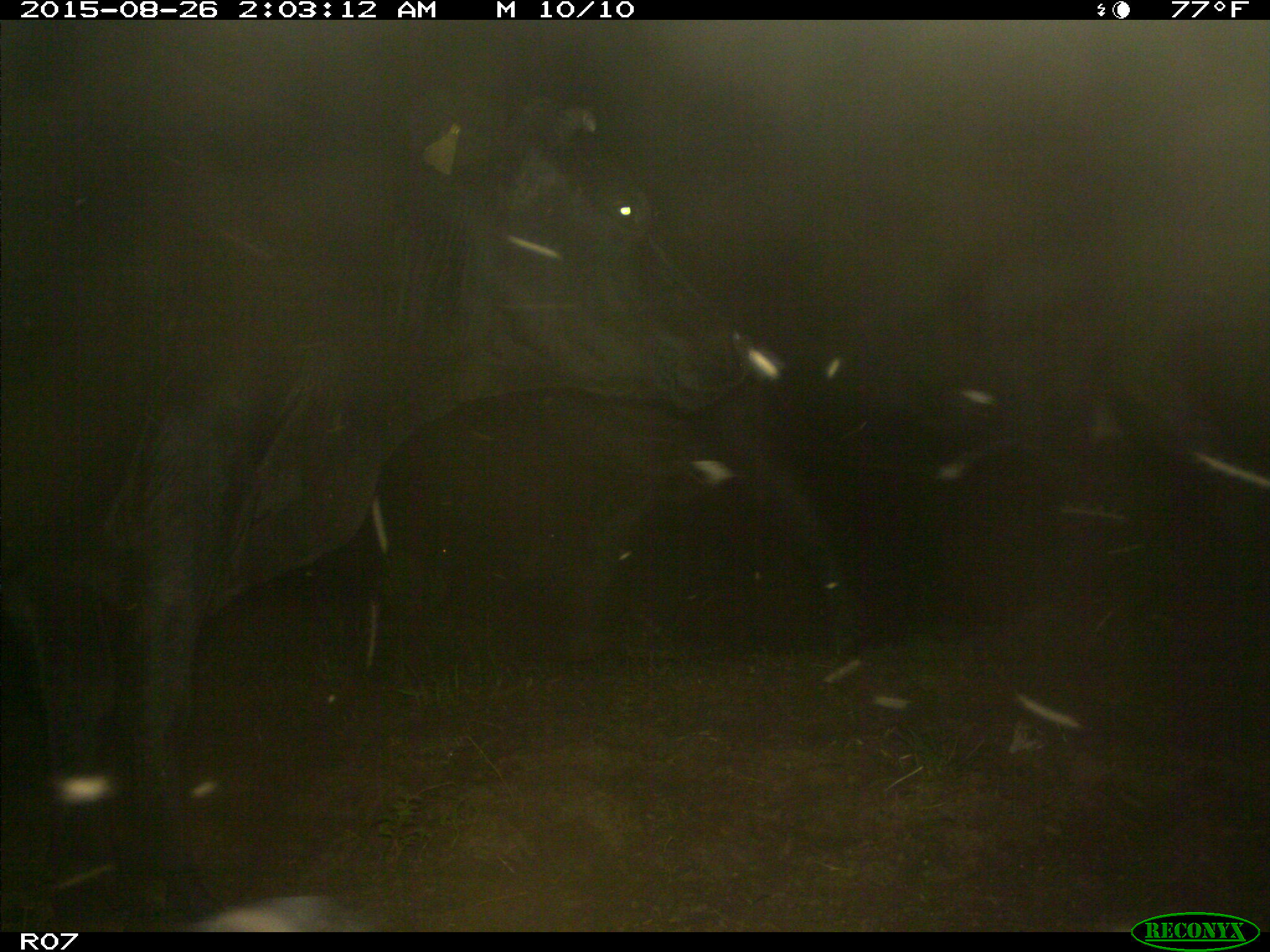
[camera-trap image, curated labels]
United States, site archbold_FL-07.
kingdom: Animalia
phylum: Chordata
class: Mammalia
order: Artiodactyla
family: Bovidae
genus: Bos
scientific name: Bos taurus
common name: domestic cow